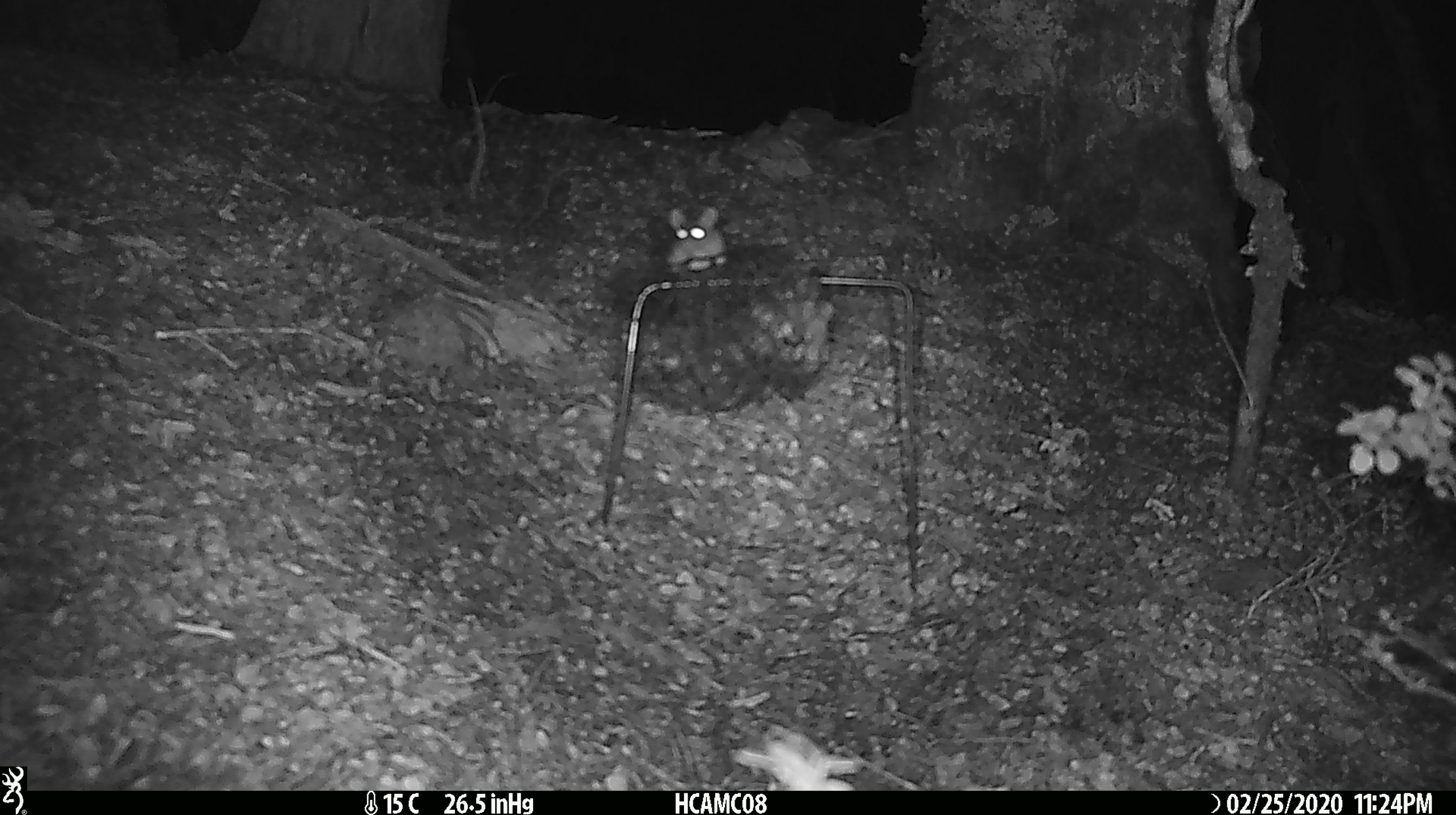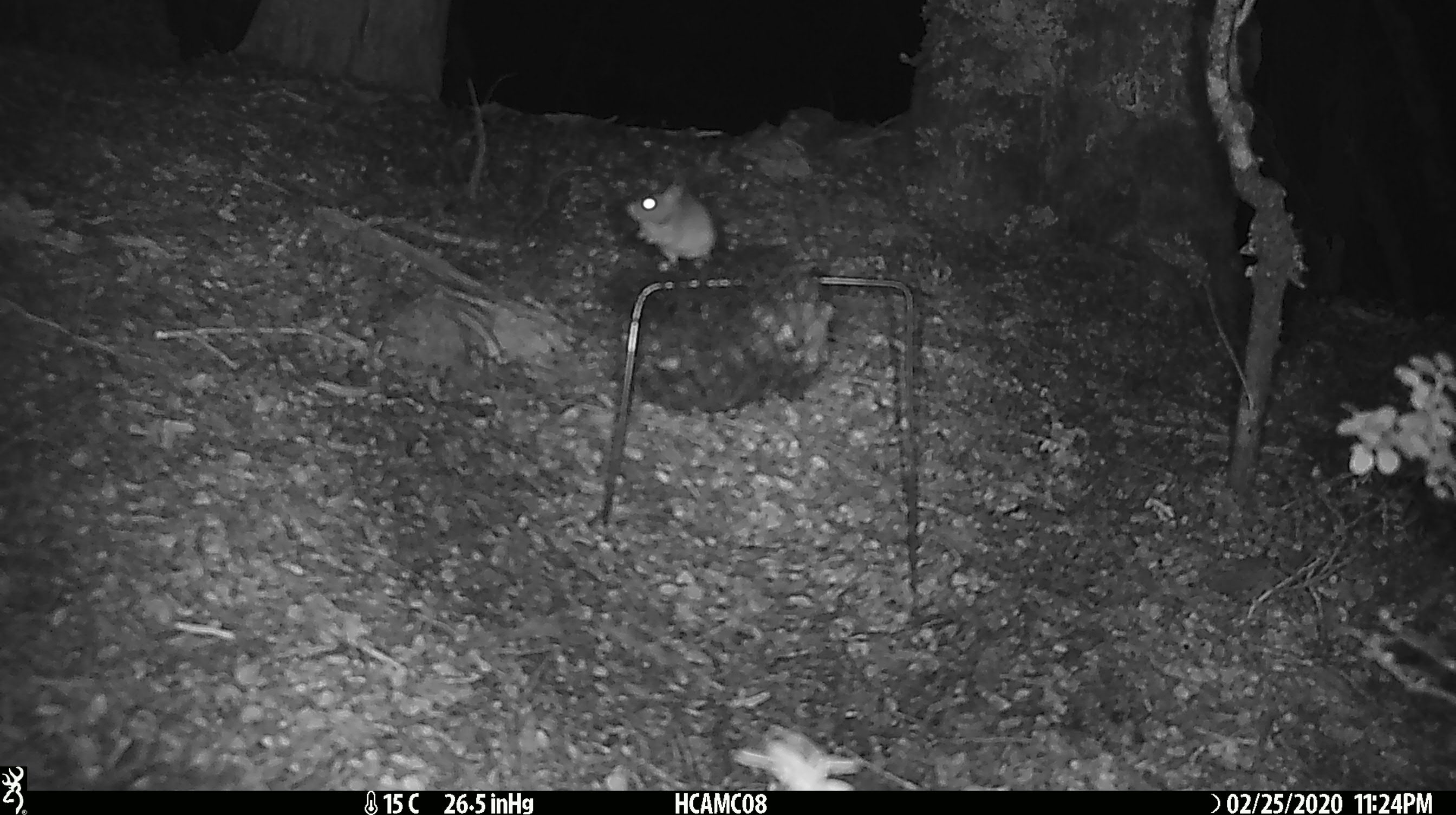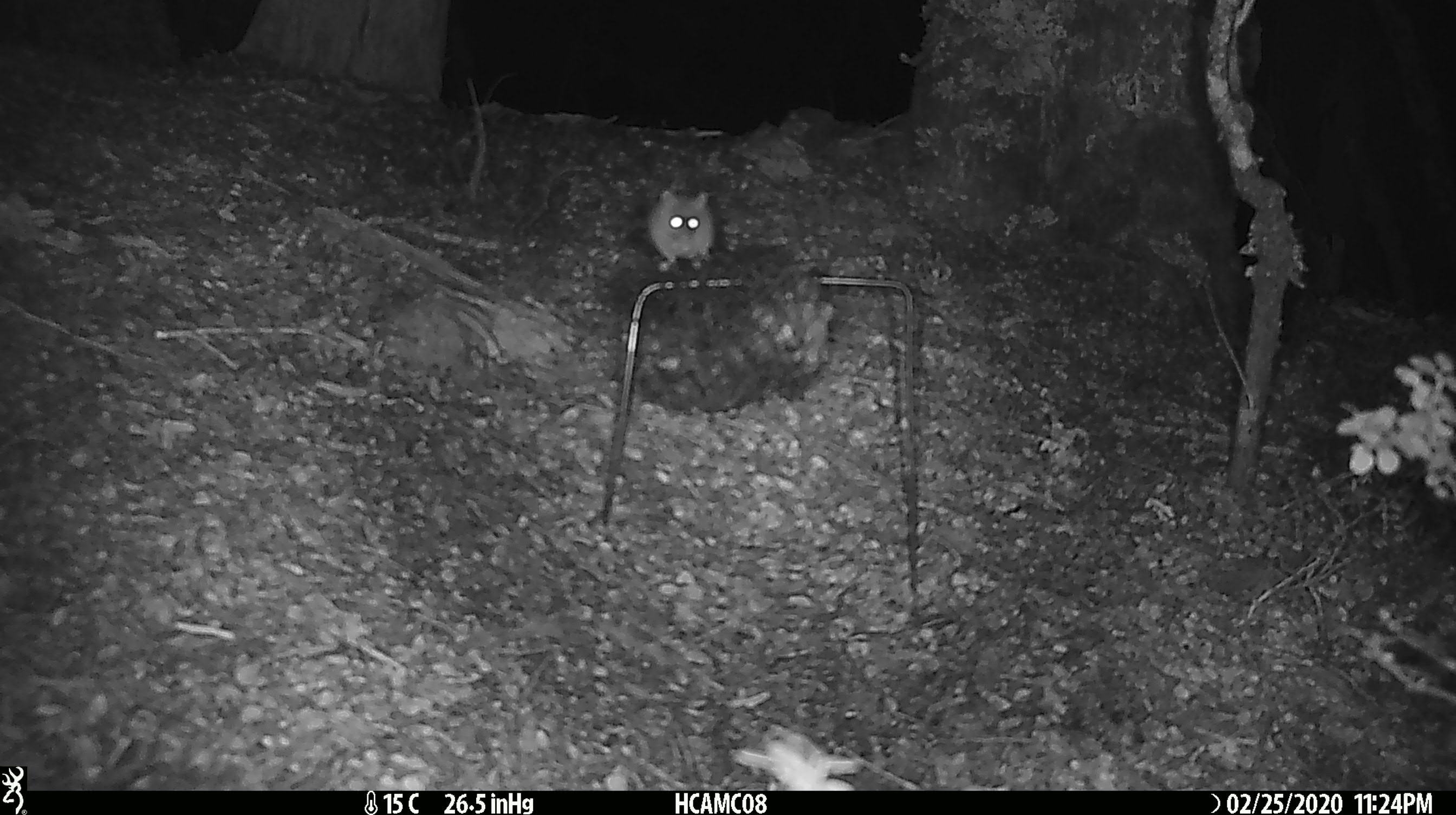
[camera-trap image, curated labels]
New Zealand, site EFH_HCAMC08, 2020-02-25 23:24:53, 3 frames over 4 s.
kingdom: Animalia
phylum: Chordata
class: Mammalia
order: Rodentia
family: Muridae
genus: Mus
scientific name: Mus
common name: mouse